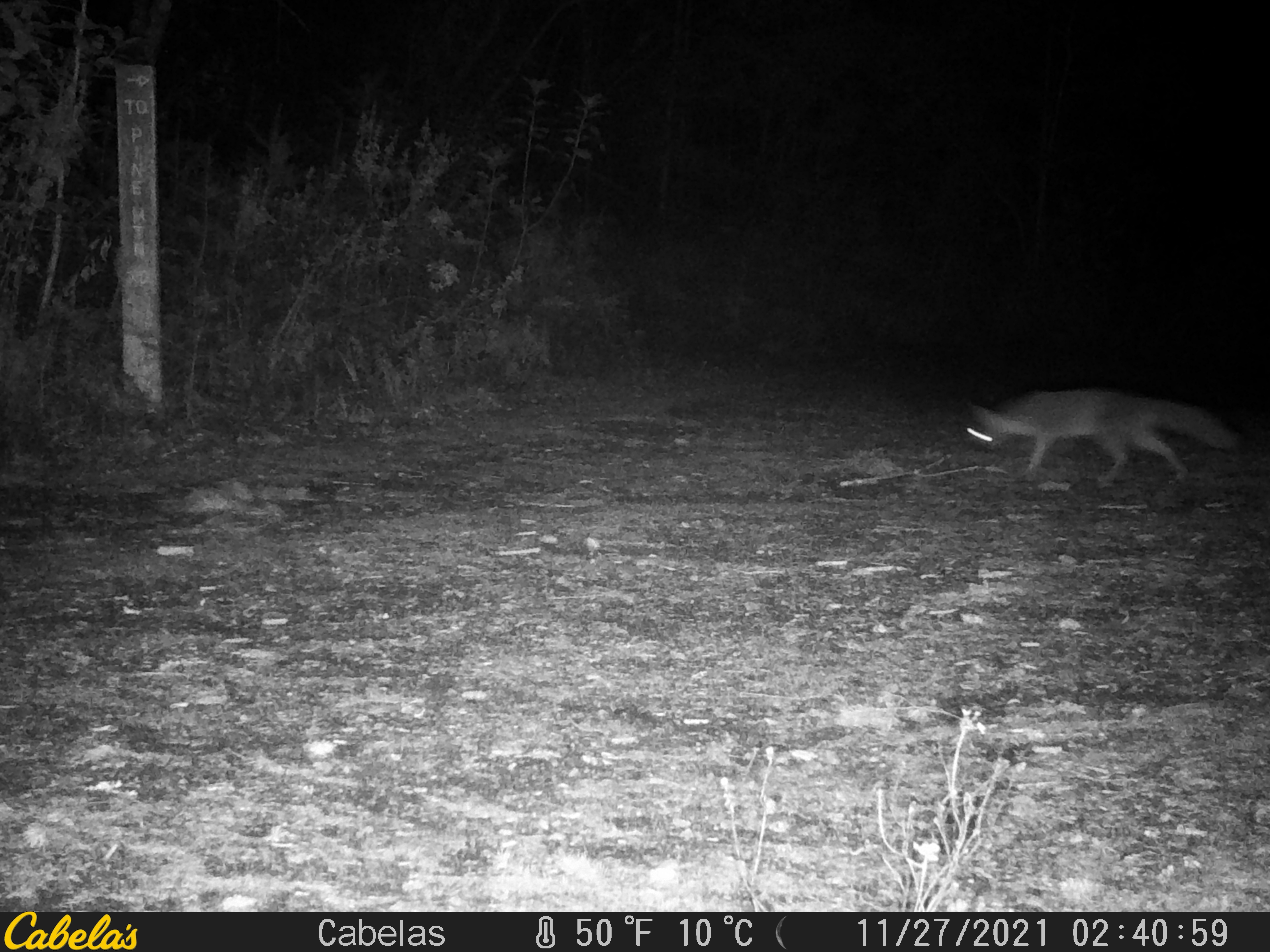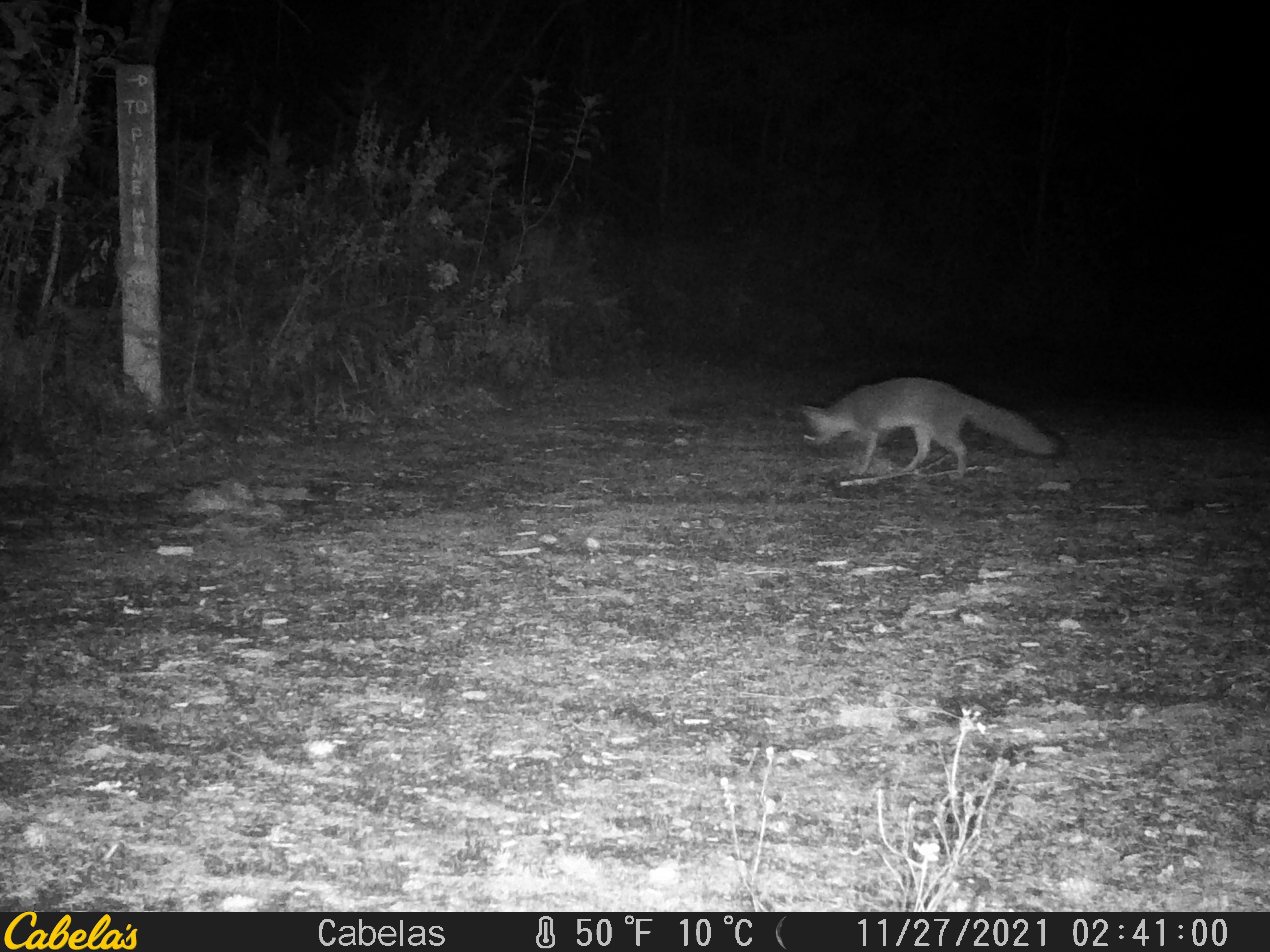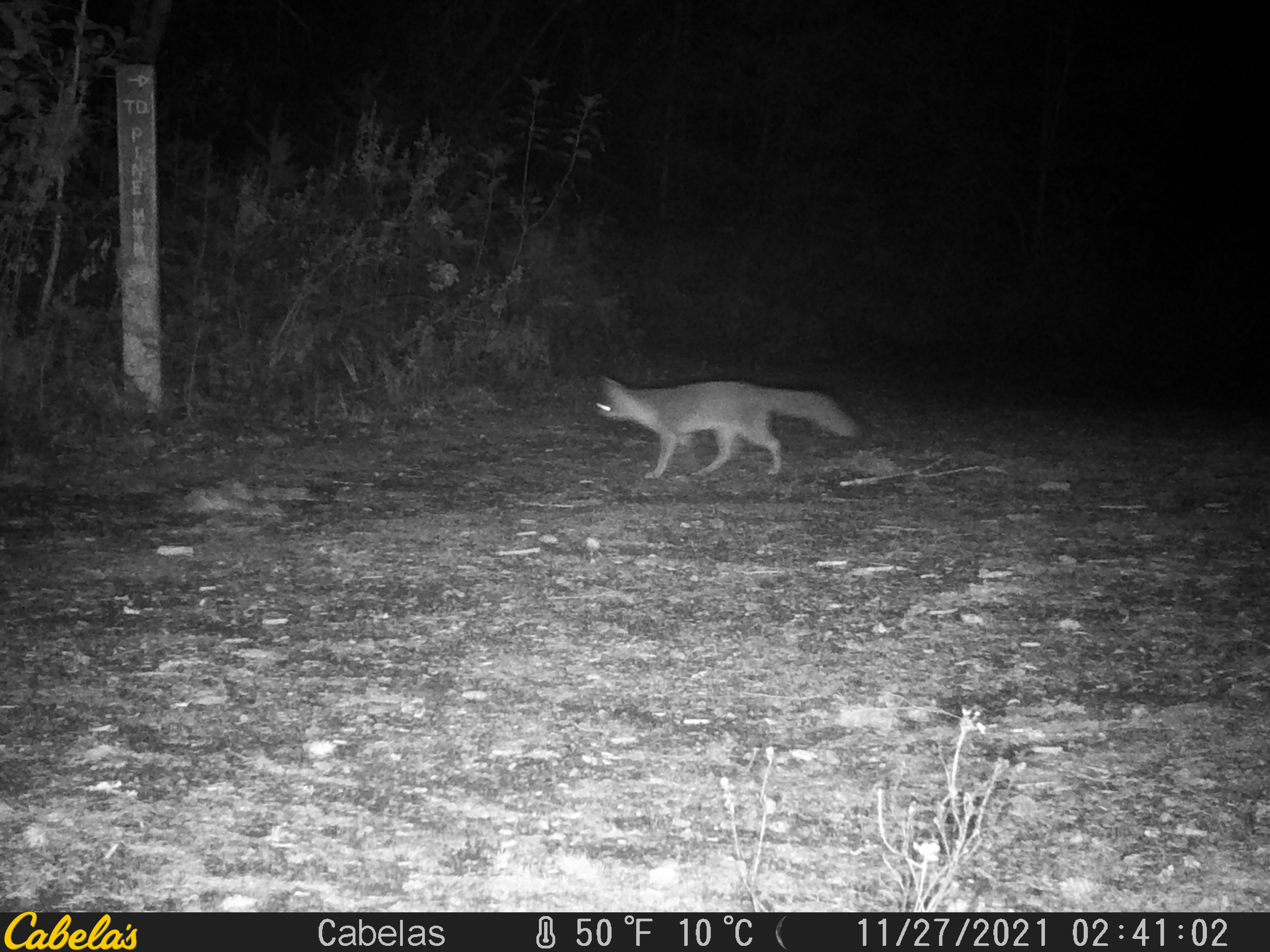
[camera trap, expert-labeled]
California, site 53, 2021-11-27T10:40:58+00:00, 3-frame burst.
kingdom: Animalia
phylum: Chordata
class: Mammalia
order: Carnivora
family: Canidae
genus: Urocyon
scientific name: Urocyon cinereoargenteus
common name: gray fox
Gray fox (Urocyon cinereoargenteus).